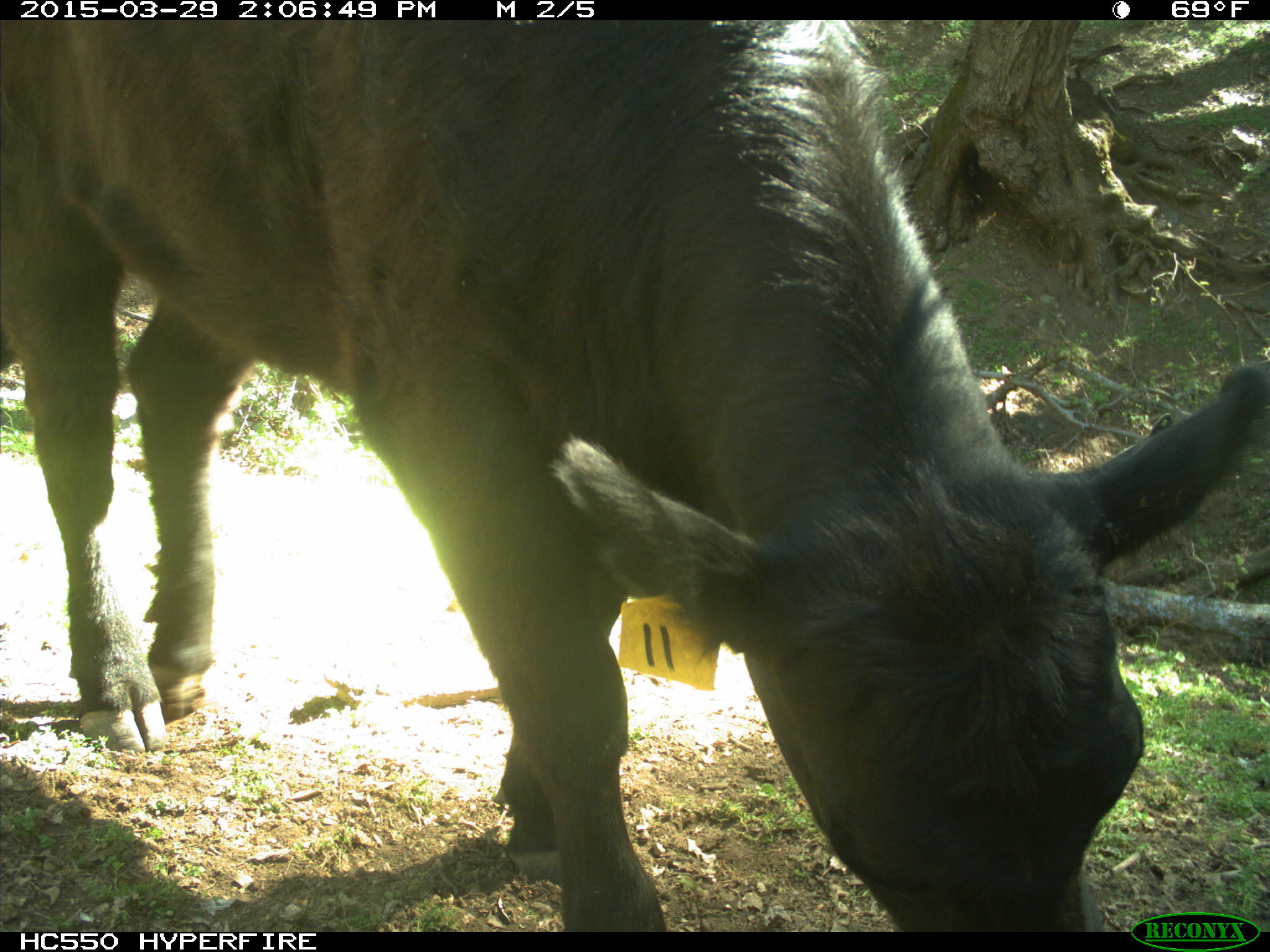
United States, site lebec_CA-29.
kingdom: Animalia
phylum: Chordata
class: Mammalia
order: Artiodactyla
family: Bovidae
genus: Bos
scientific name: Bos taurus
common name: domestic cow